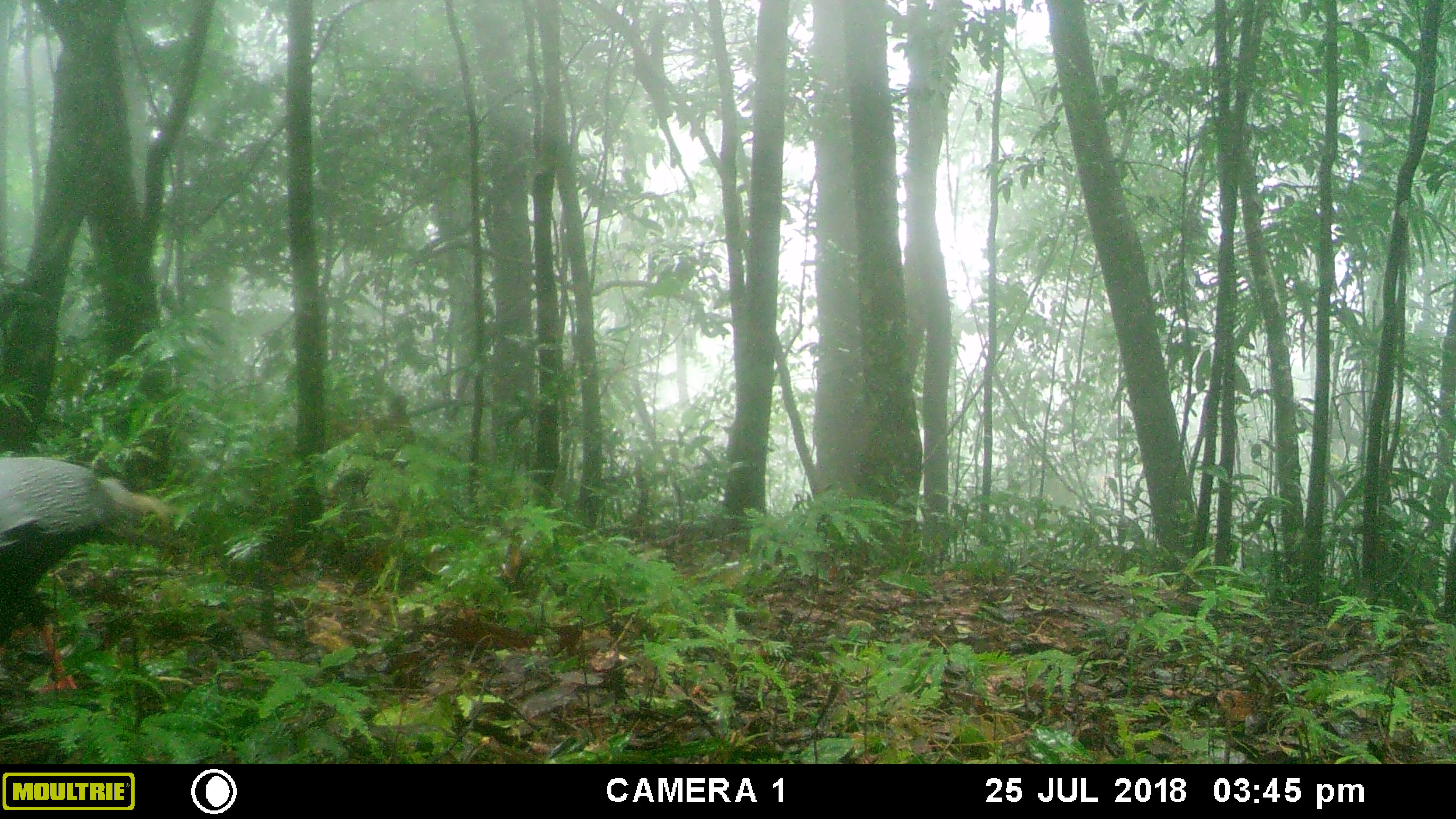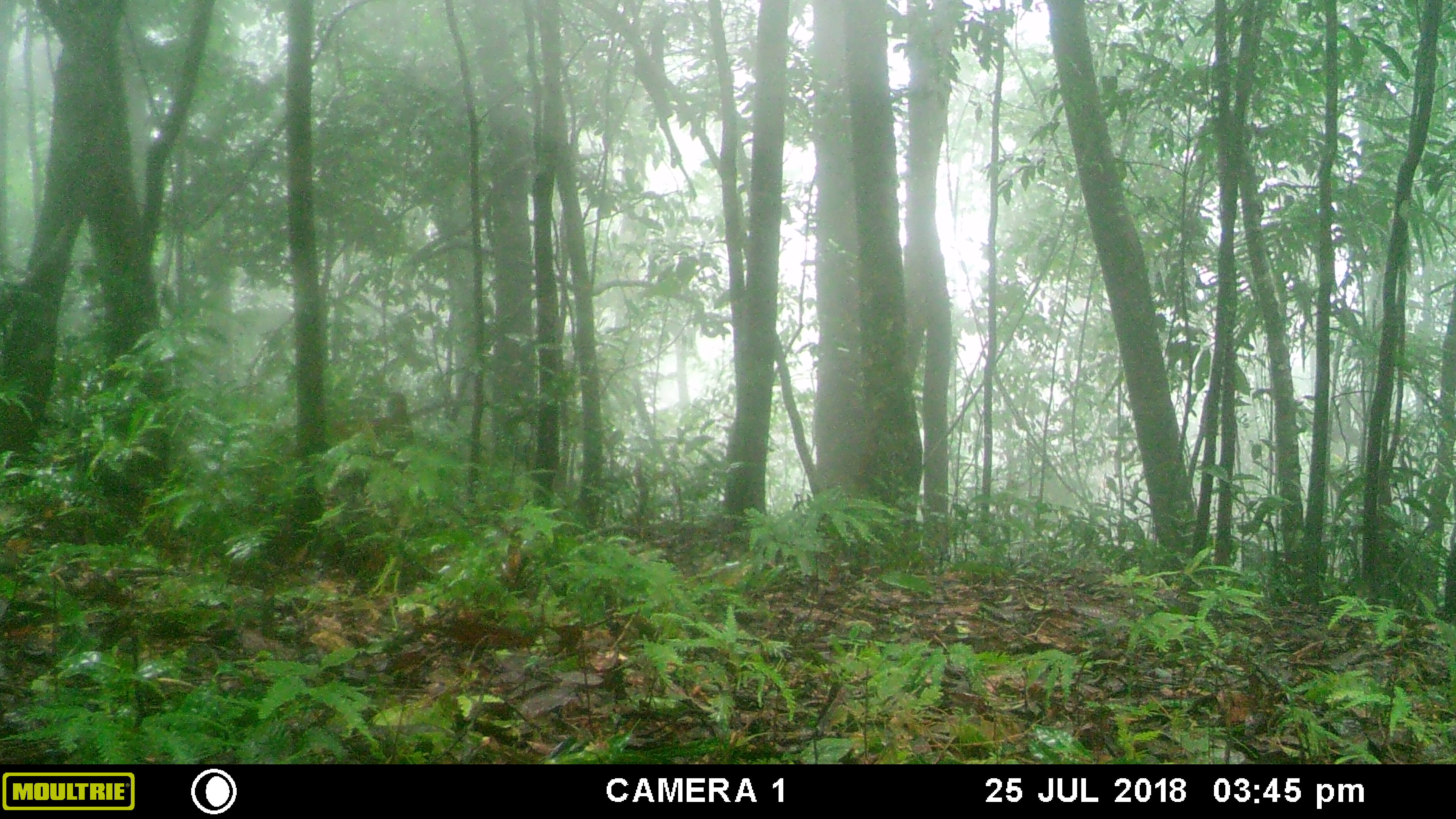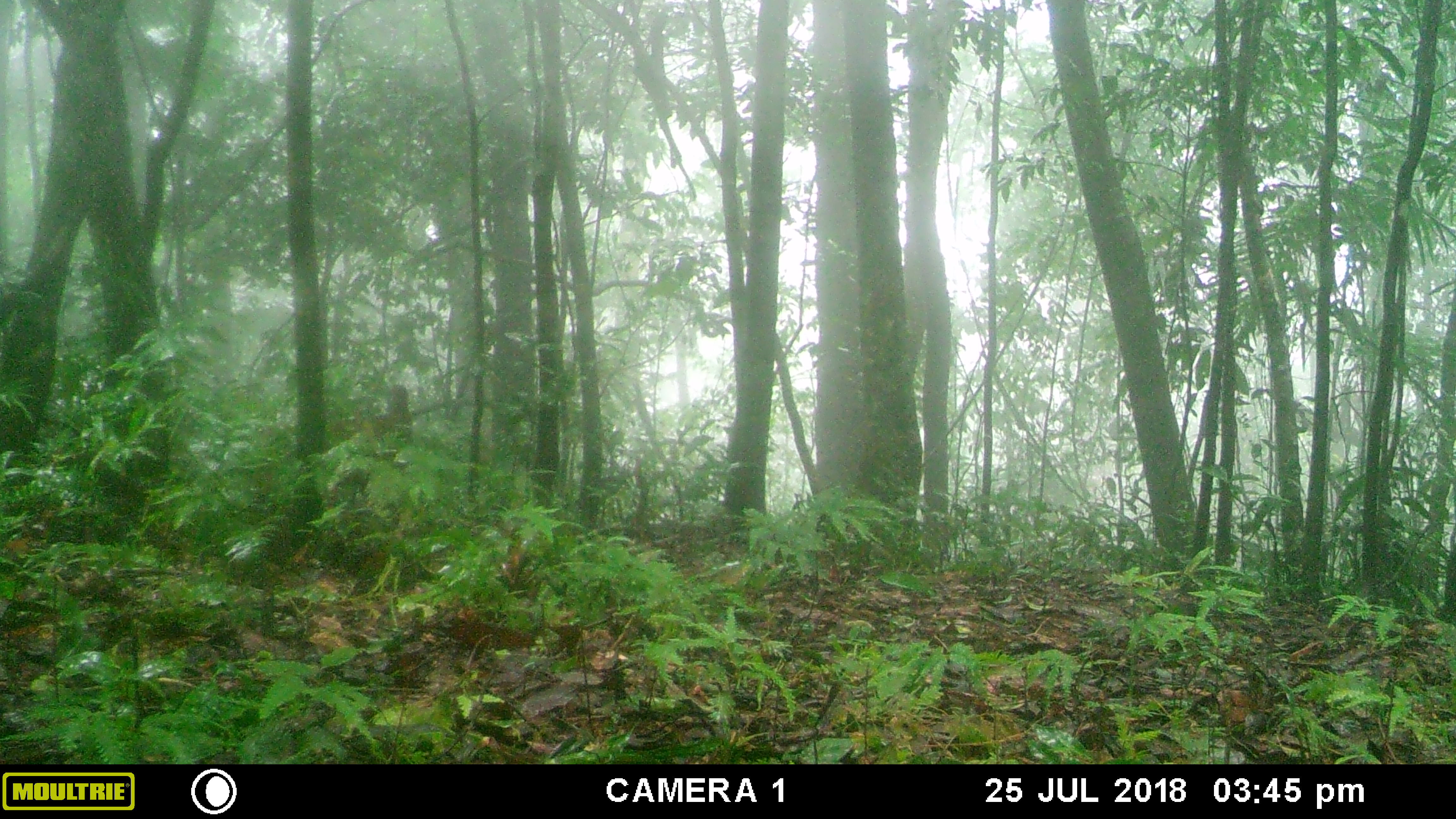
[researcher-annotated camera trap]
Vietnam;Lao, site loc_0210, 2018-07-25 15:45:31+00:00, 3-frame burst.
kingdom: Animalia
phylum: Chordata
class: Aves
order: Galliformes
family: Phasianidae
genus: Lophura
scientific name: Lophura nycthemera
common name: silver pheasant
Silver pheasant (Lophura nycthemera). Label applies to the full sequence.